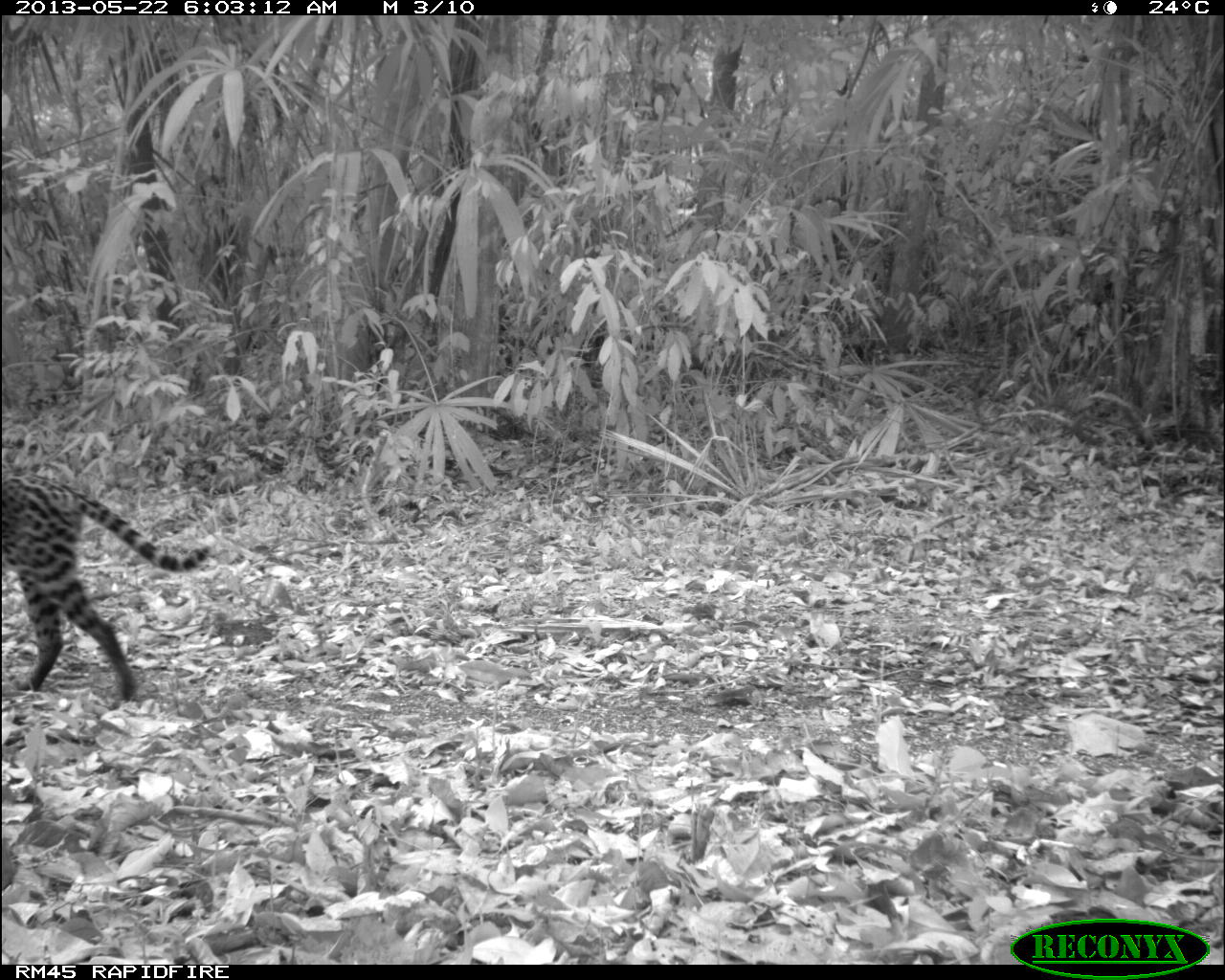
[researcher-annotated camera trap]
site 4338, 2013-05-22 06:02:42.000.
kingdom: Animalia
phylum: Chordata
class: Mammalia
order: Carnivora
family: Felidae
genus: Leopardus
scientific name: Leopardus pardalis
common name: ocelot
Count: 1.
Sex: female.